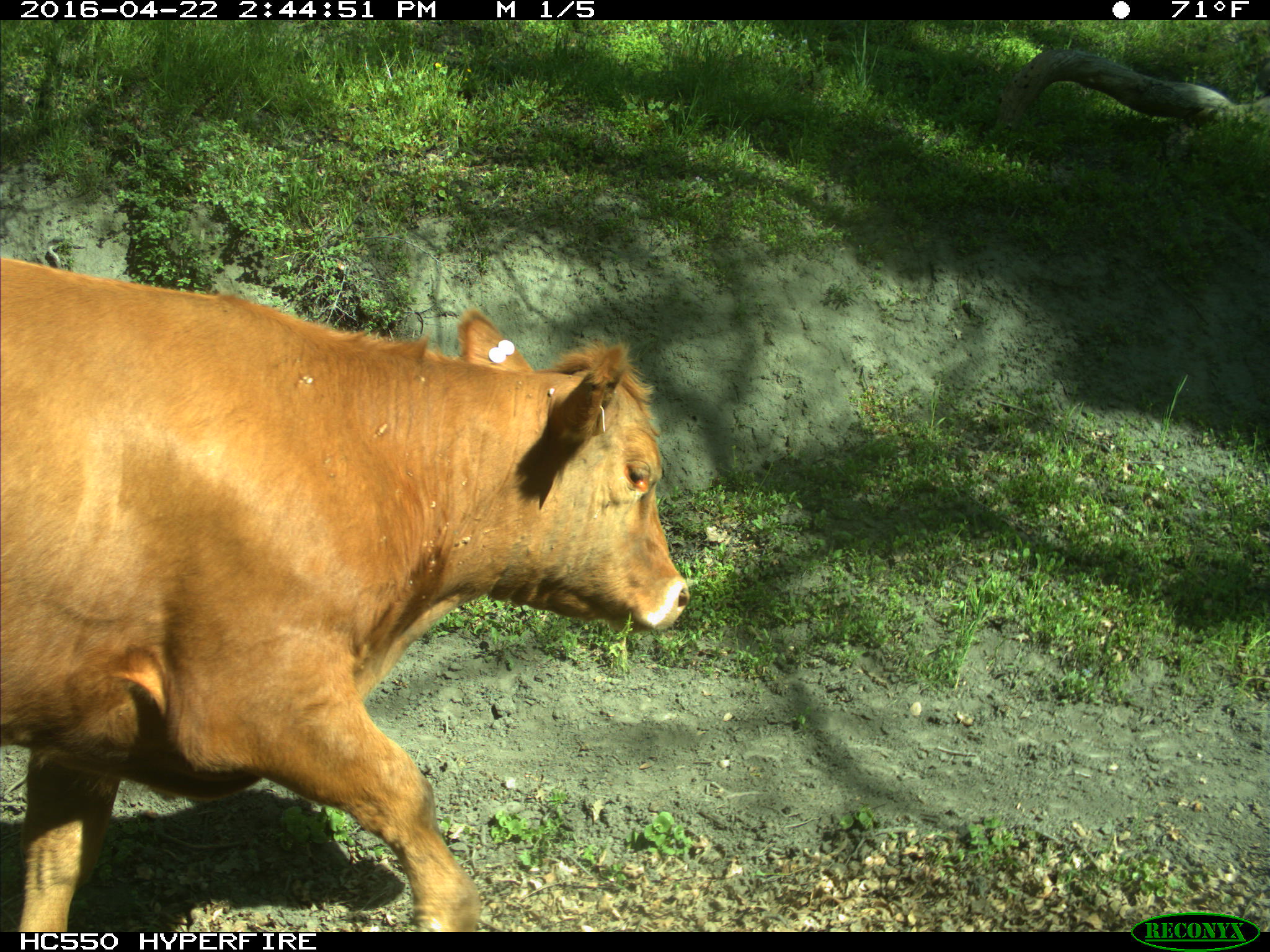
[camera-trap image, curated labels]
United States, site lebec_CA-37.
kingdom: Animalia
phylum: Chordata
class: Mammalia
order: Artiodactyla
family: Bovidae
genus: Bos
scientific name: Bos taurus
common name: domestic cow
Bos taurus (domestic cow).